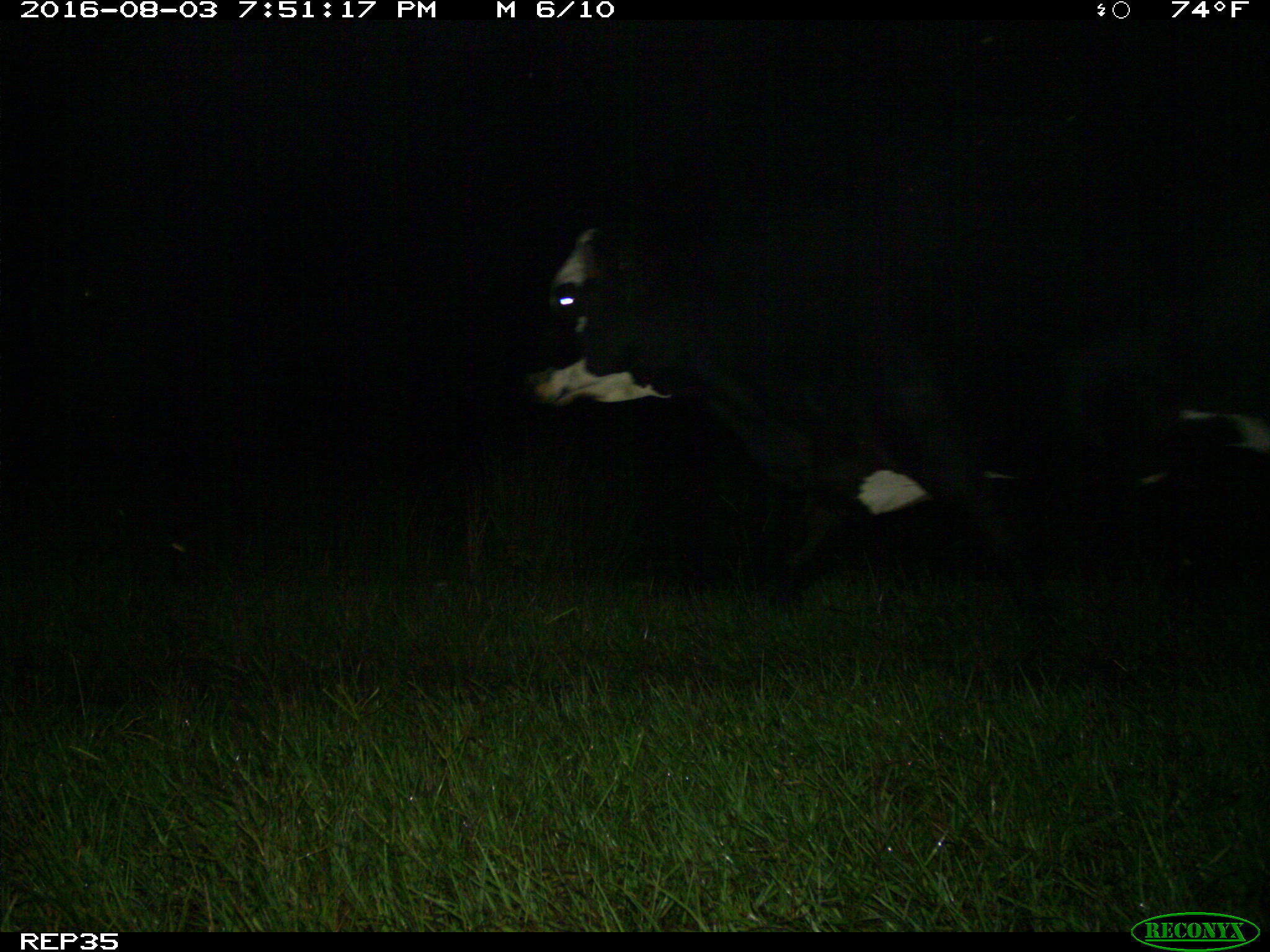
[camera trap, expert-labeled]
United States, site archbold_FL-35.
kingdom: Animalia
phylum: Chordata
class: Mammalia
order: Artiodactyla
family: Bovidae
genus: Bos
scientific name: Bos taurus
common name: domestic cow